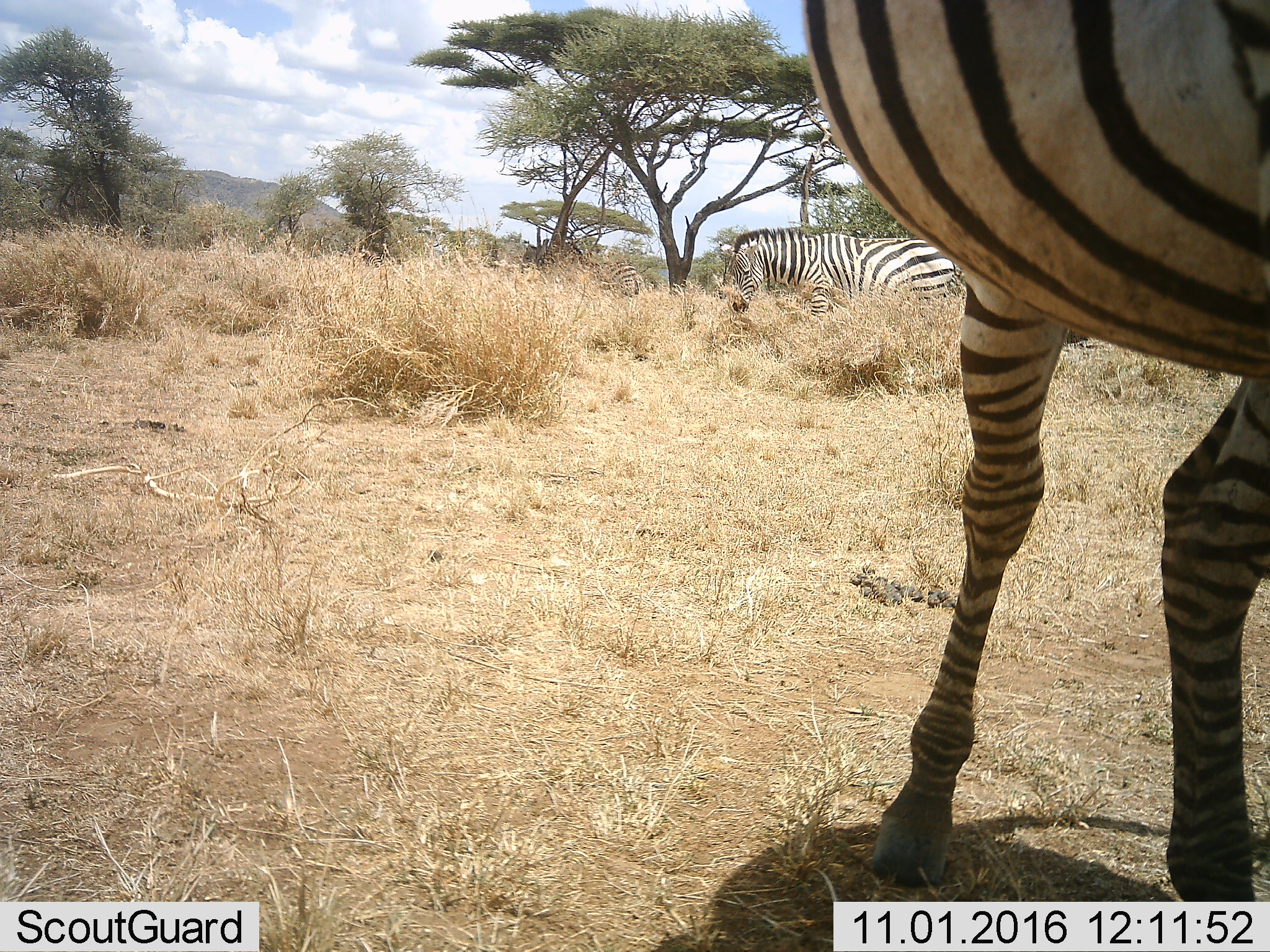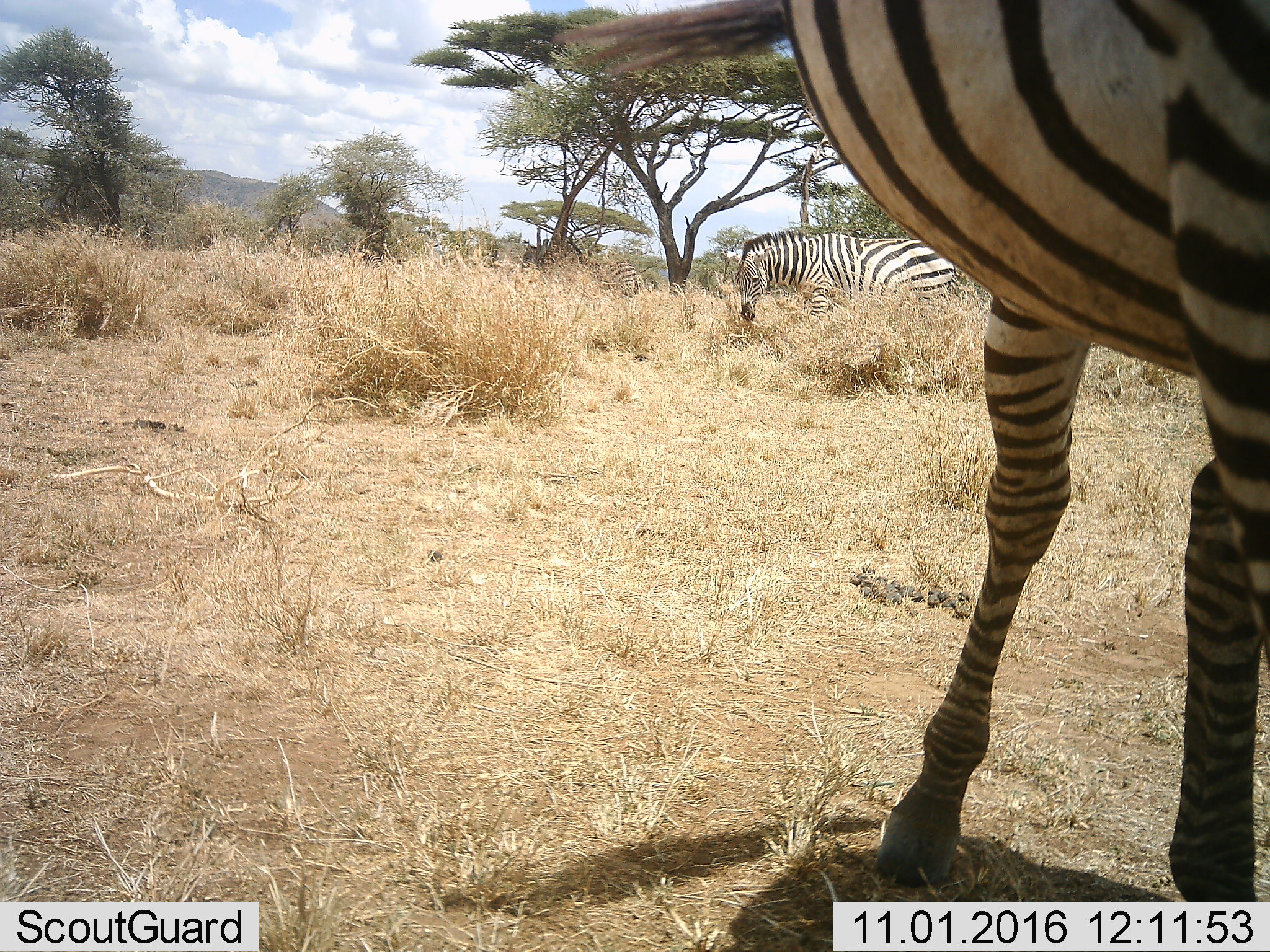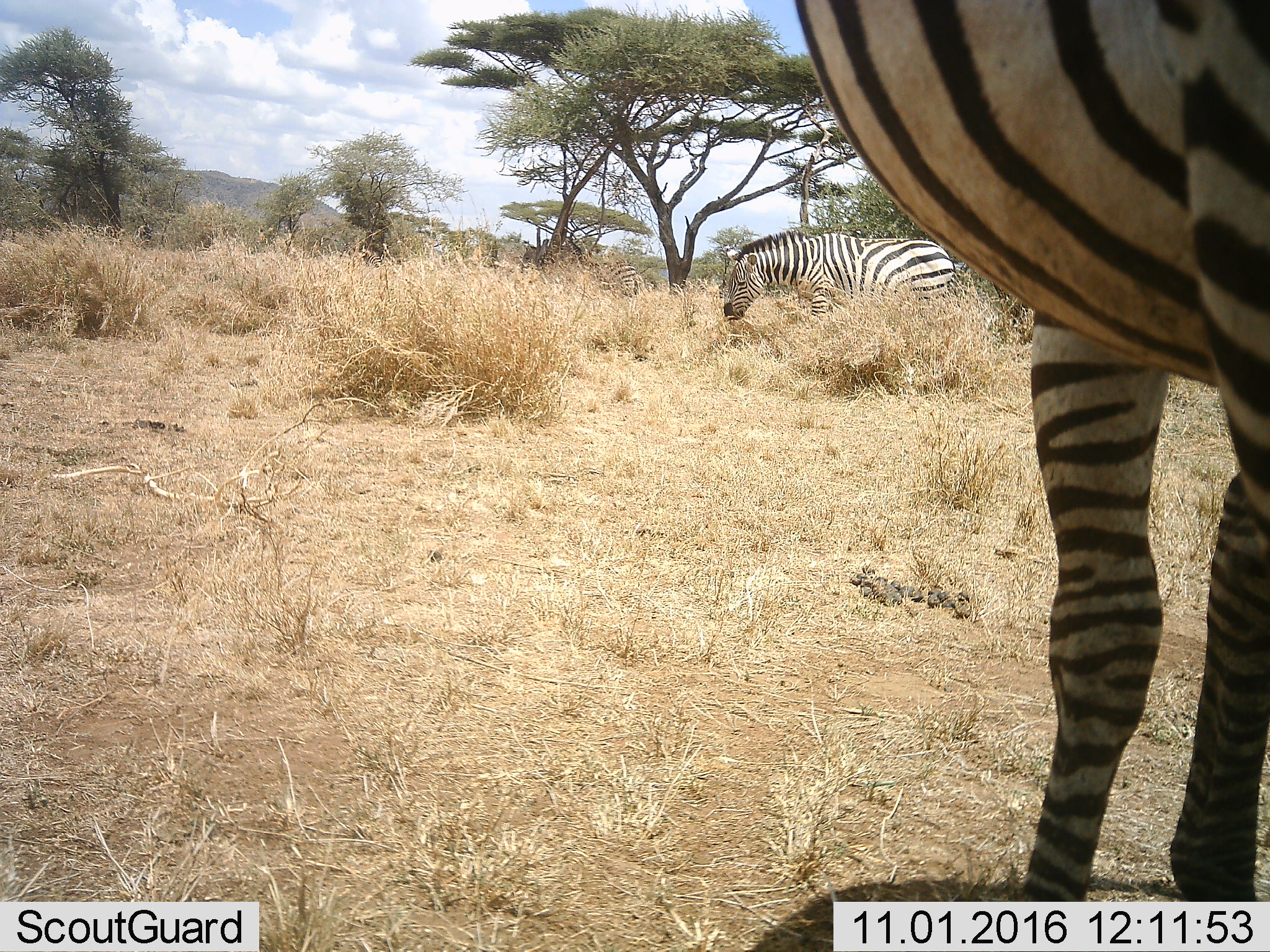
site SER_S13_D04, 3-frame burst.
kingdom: Animalia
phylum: Chordata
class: Mammalia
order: Perissodactyla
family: Equidae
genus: Equus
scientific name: Equus quagga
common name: plains zebra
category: zebraplains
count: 3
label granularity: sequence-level